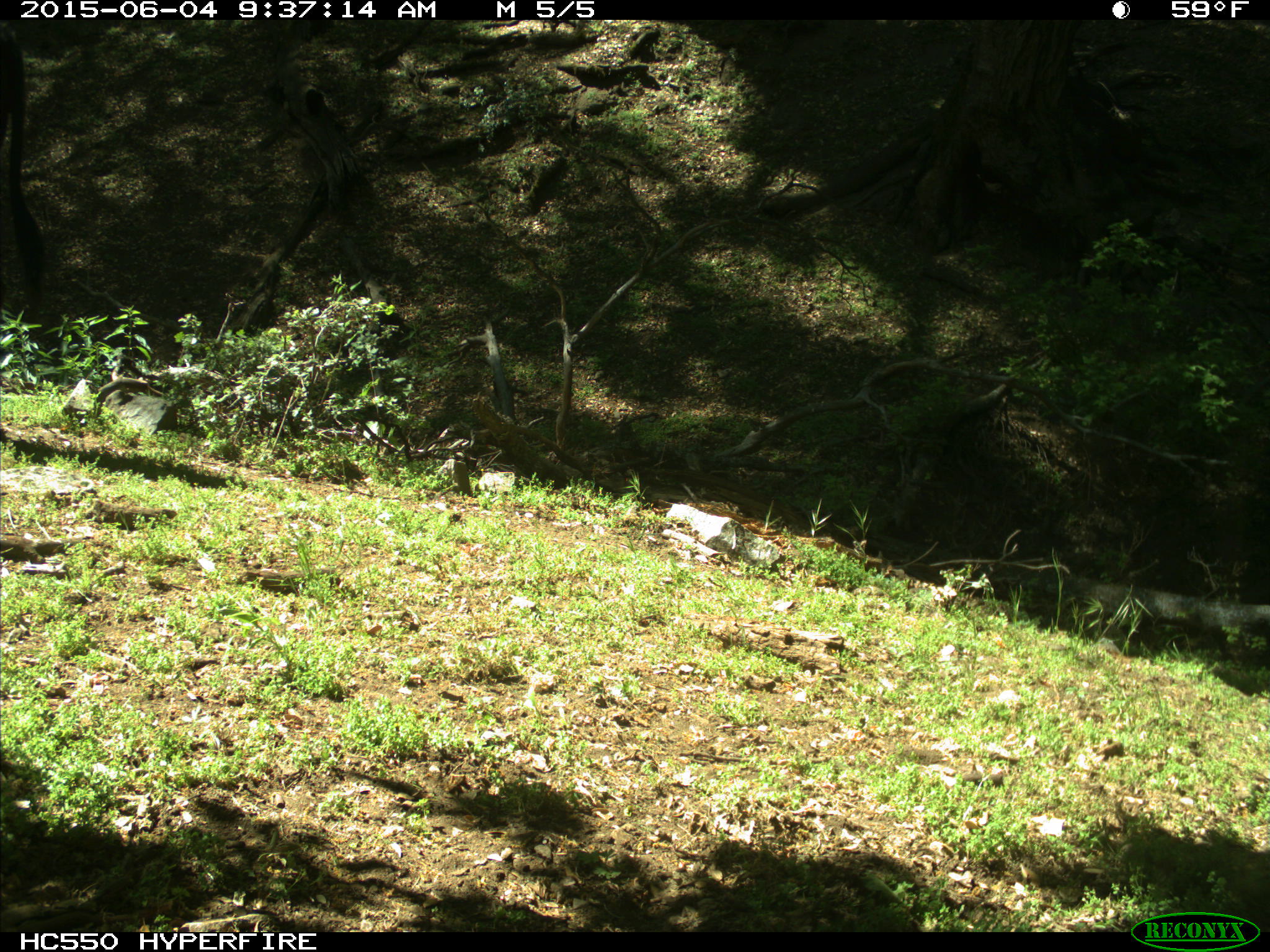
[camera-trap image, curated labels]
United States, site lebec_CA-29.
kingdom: Animalia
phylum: Chordata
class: Mammalia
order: Artiodactyla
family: Bovidae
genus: Bos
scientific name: Bos taurus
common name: domestic cow